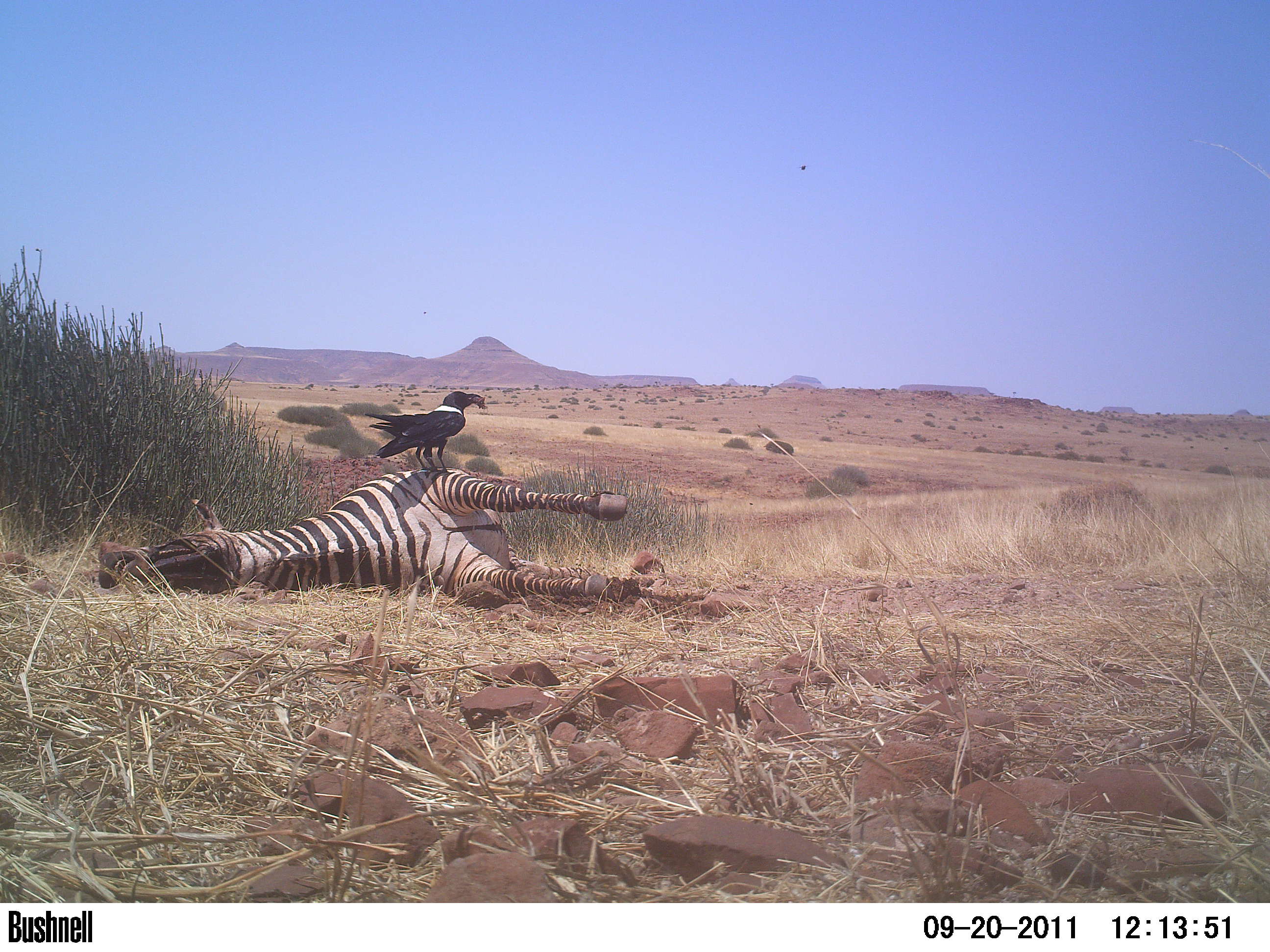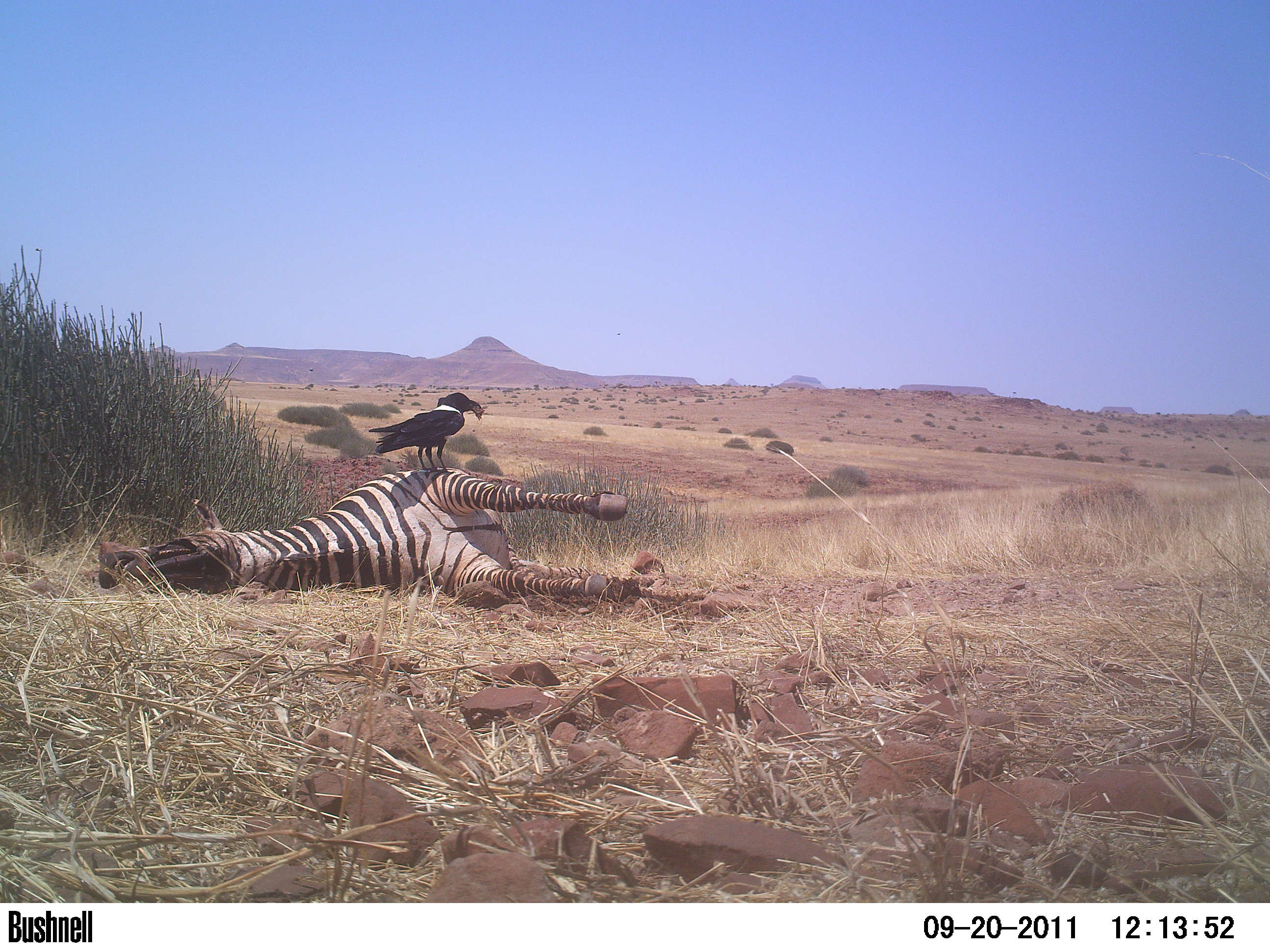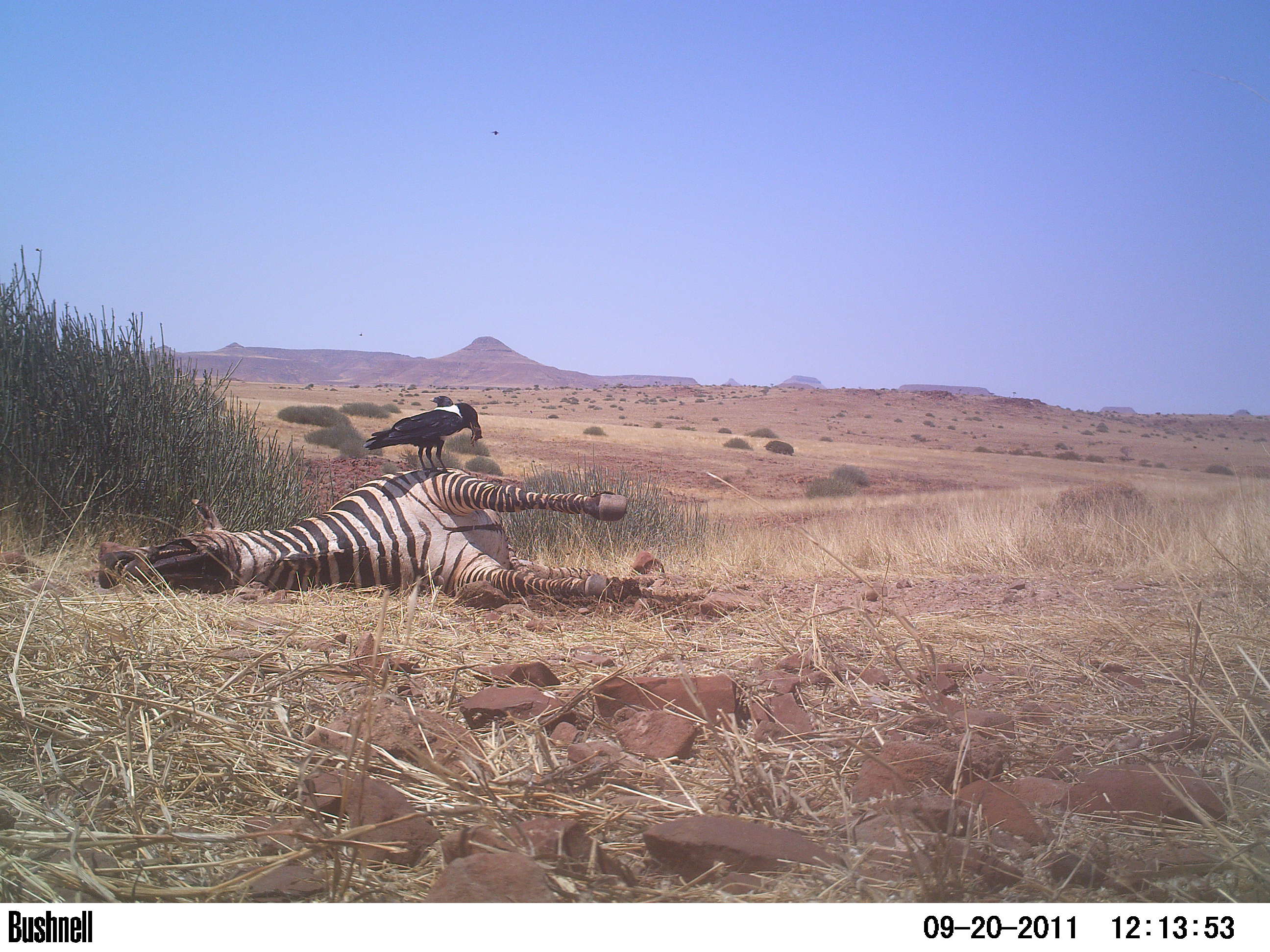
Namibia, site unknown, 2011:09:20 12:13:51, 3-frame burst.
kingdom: Animalia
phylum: Chordata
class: Aves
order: Passeriformes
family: Corvidae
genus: Corvus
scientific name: Corvus albus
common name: pied crow